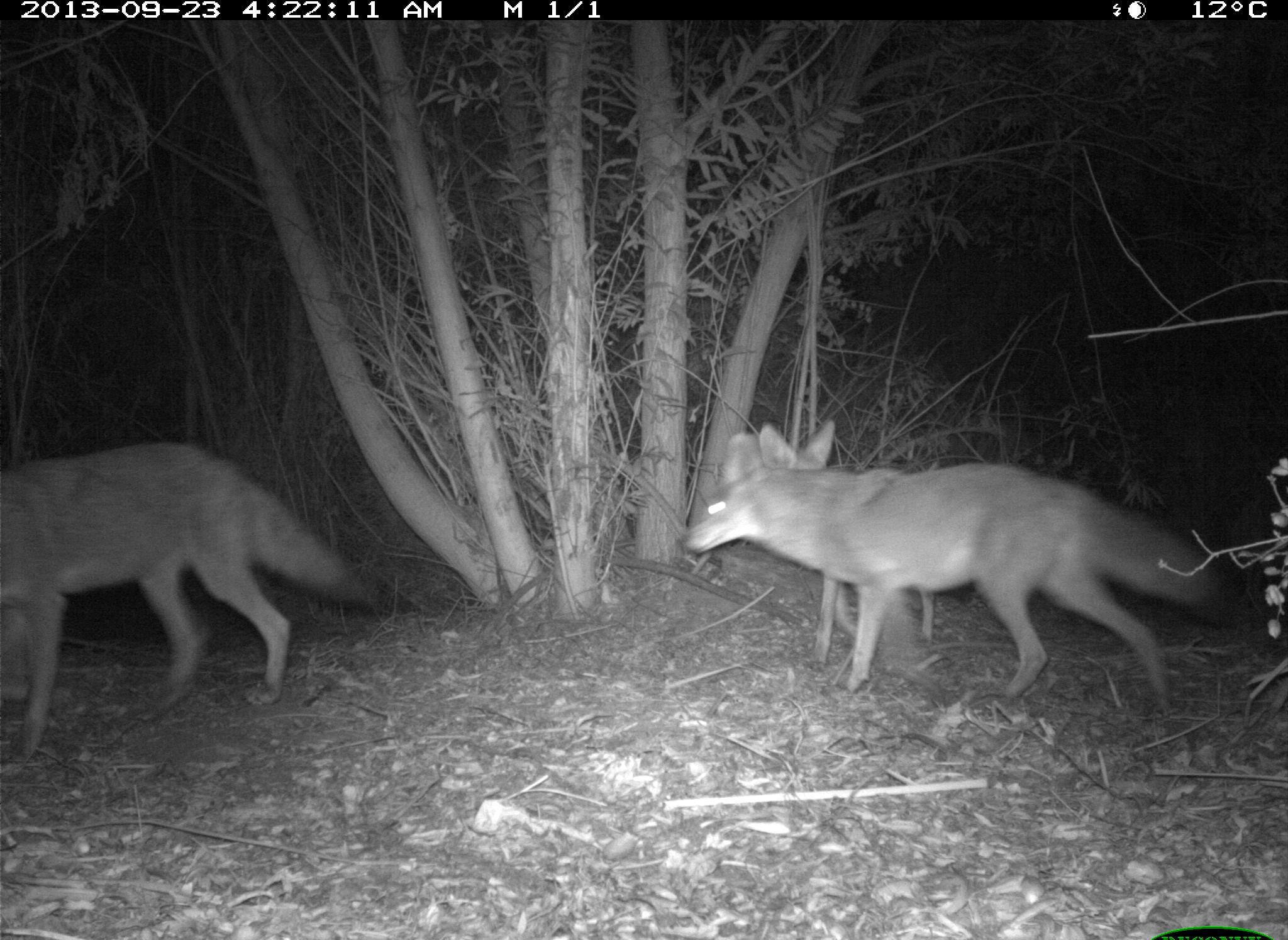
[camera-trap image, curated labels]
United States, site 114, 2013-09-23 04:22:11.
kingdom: Animalia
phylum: Chordata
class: Mammalia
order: Carnivora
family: Canidae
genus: Canis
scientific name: Canis latrans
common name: coyote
Coyote (Canis latrans).